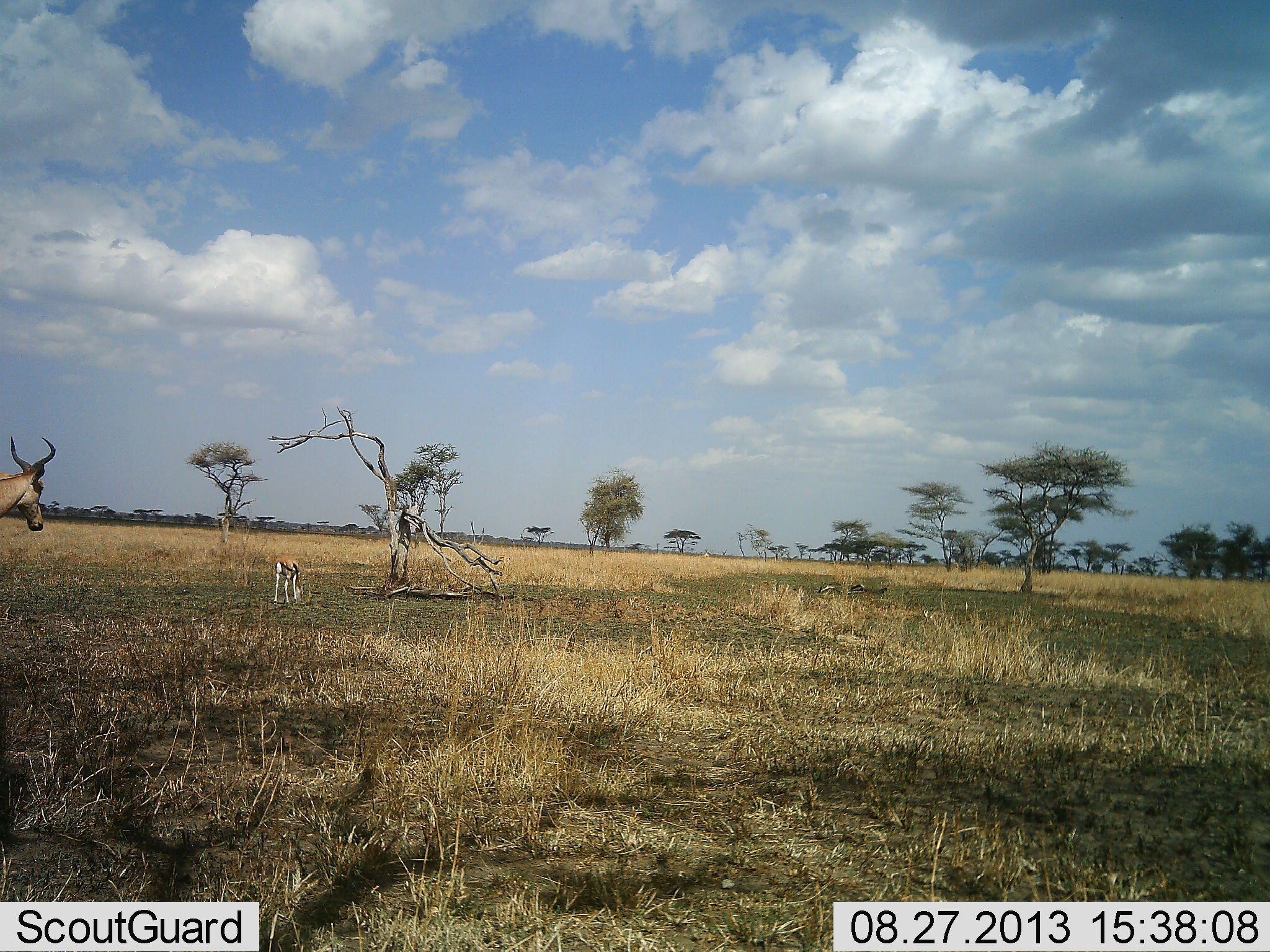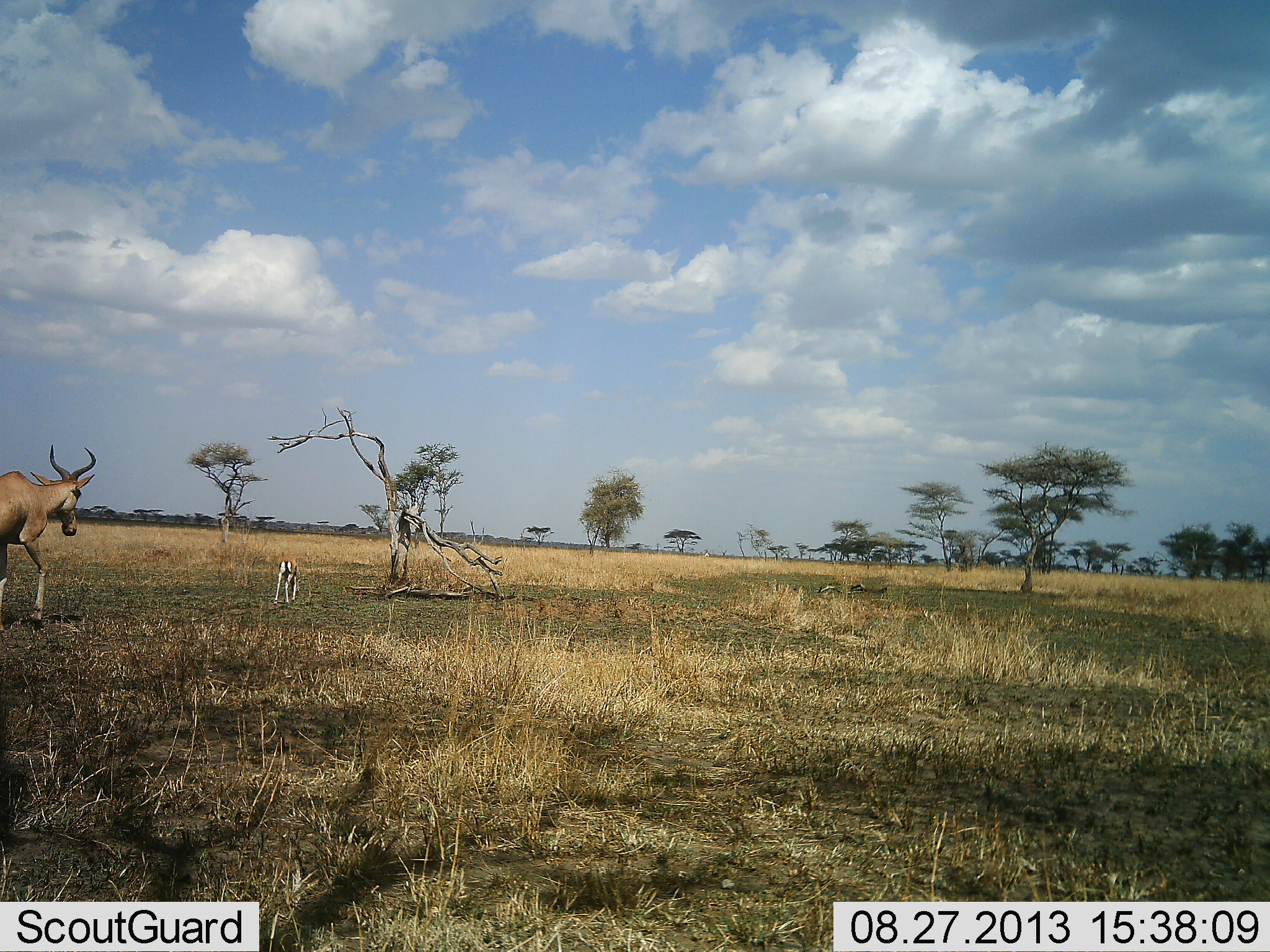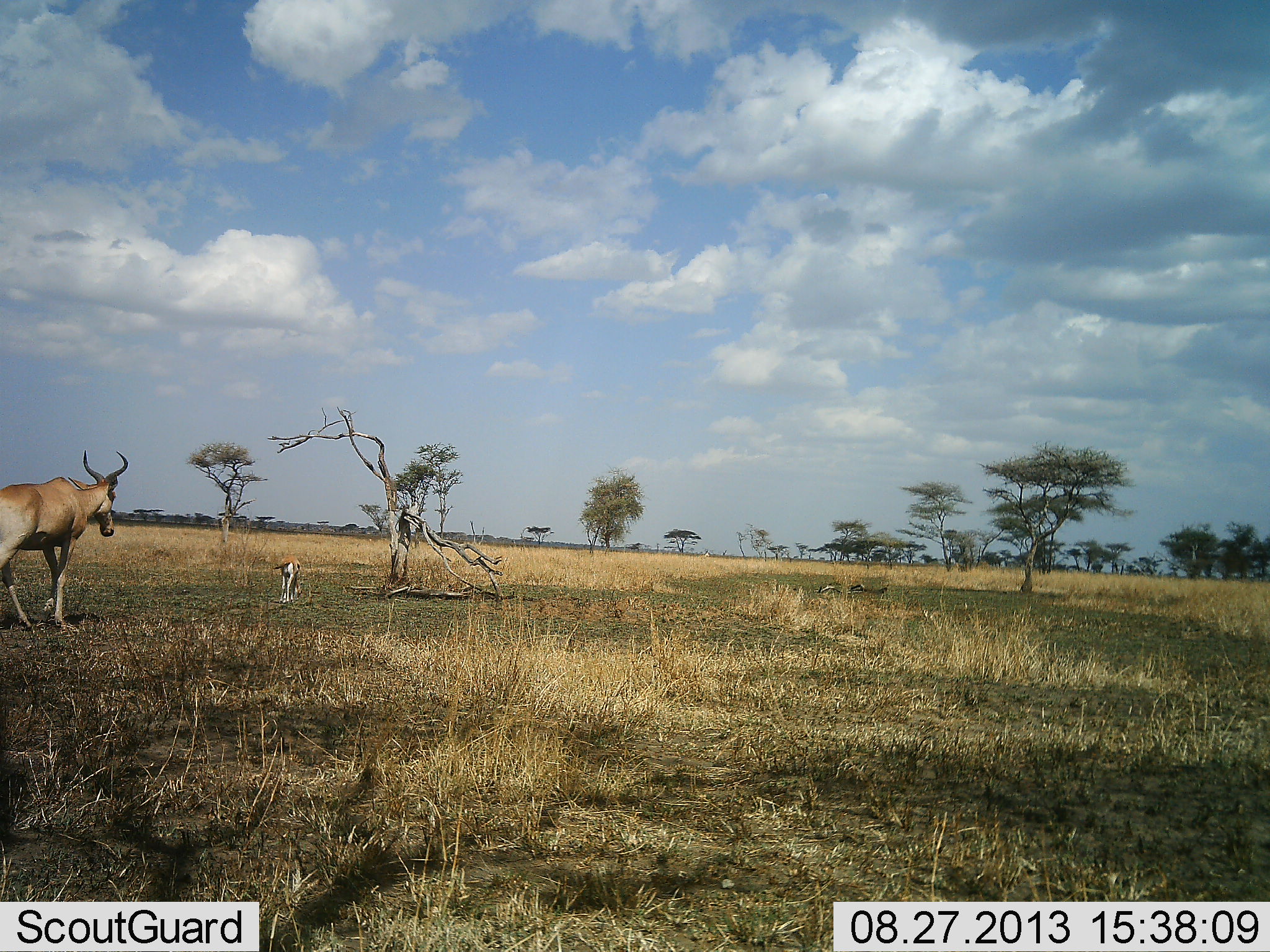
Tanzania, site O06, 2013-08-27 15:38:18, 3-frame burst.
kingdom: Animalia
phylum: Chordata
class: Mammalia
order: Artiodactyla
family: Bovidae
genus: Eudorcas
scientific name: Eudorcas thomsonii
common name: thomson's gazelle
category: gazellethomsons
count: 1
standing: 30%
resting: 0%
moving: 10%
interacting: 0%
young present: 0%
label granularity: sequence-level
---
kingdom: Animalia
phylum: Chordata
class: Mammalia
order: Artiodactyla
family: Bovidae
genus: Alcelaphus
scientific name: Alcelaphus buselaphus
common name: hartebeest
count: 1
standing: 0%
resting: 0%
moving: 93%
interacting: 0%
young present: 21%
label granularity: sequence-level